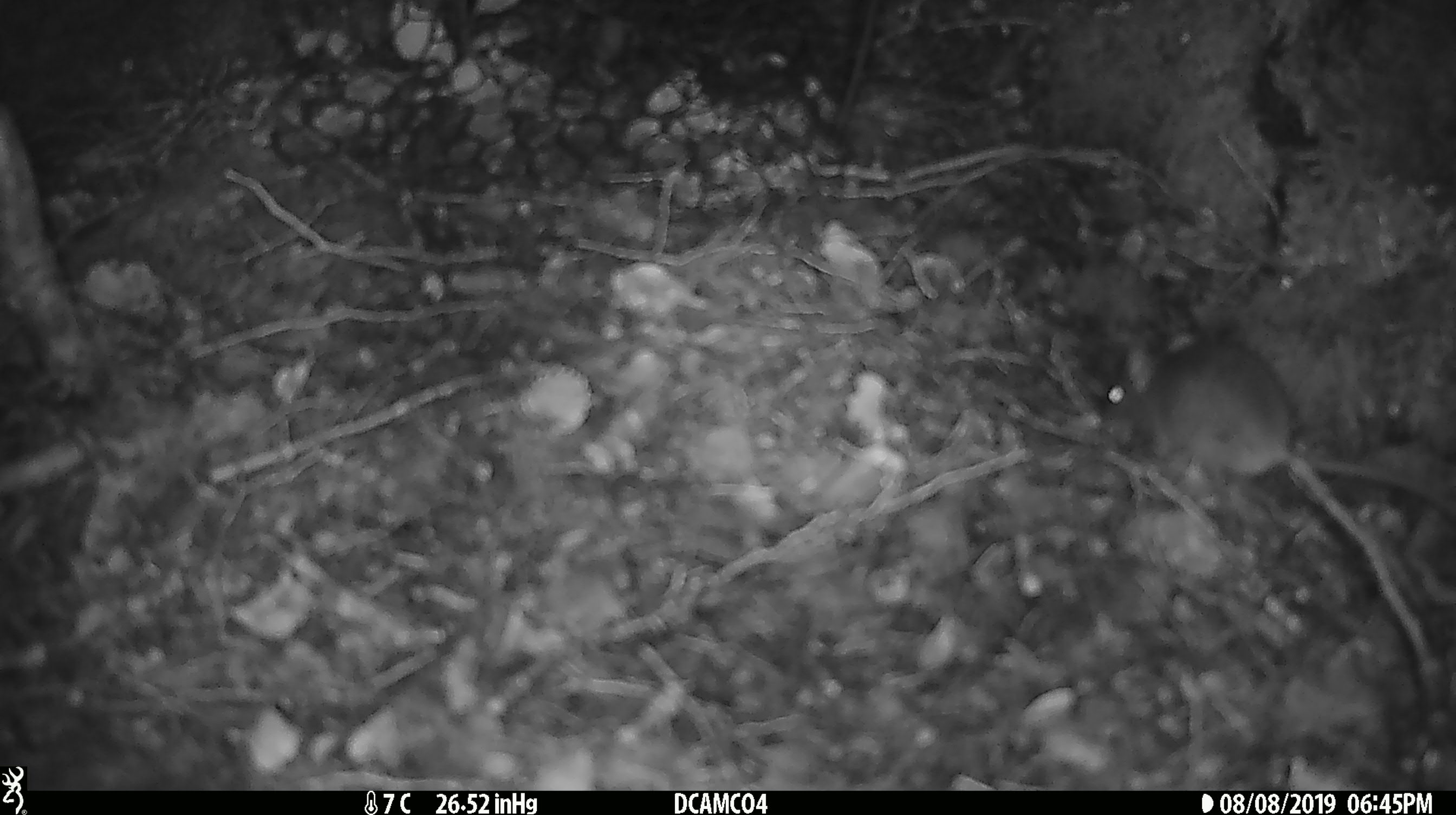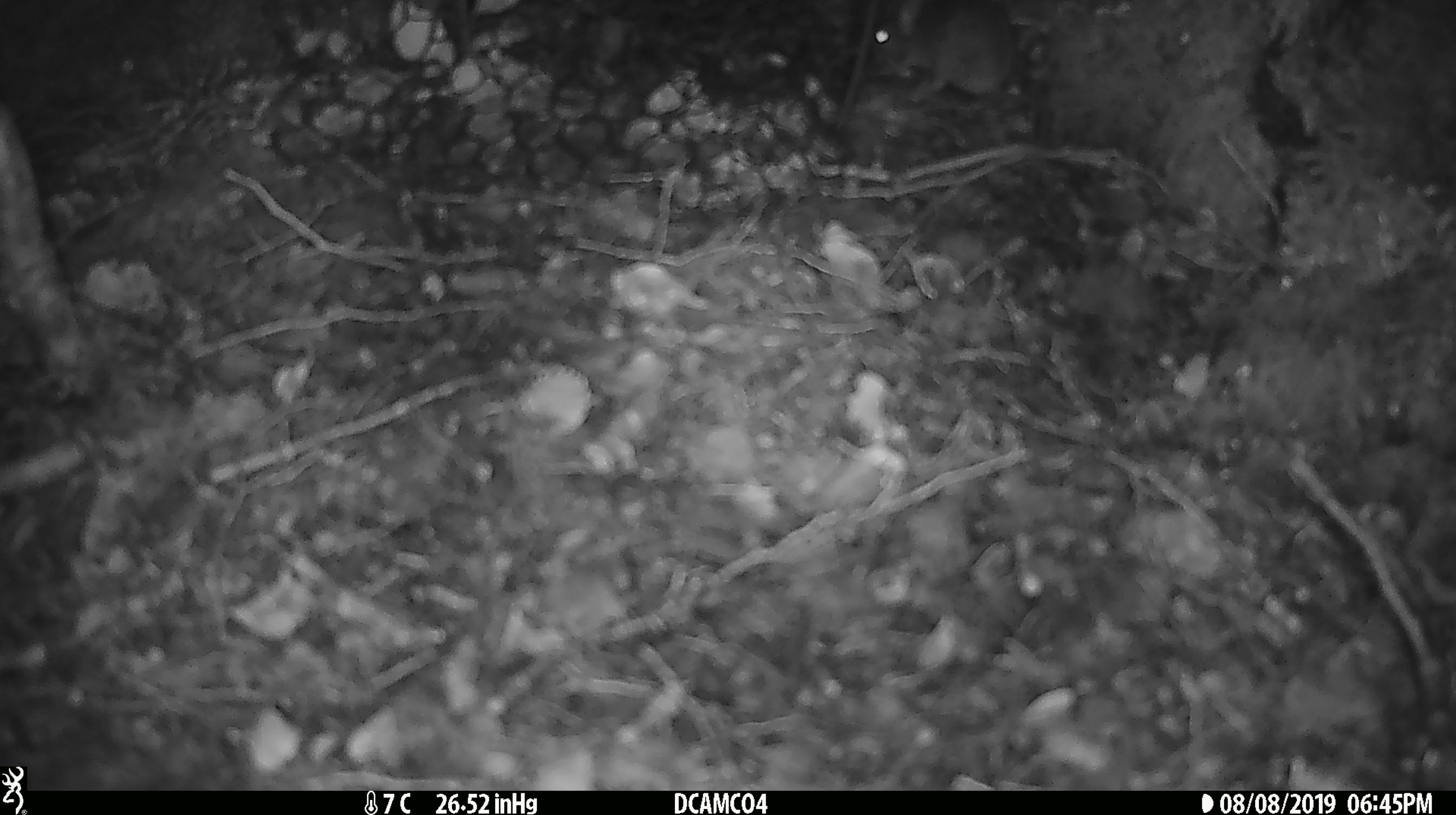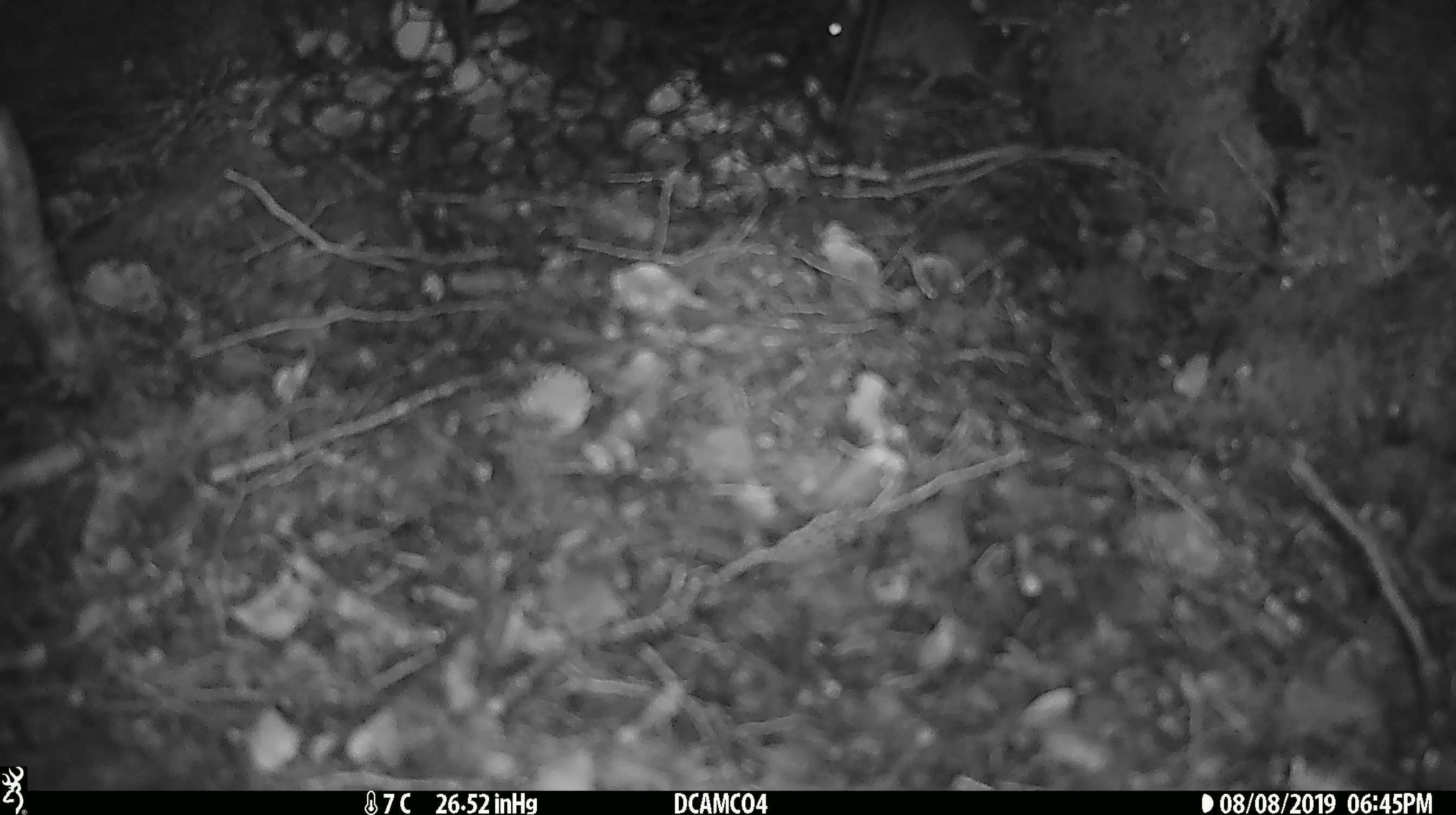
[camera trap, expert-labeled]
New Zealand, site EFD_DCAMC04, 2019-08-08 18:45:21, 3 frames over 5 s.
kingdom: Animalia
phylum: Chordata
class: Mammalia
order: Rodentia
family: Muridae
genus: Mus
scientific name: Mus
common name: mouse